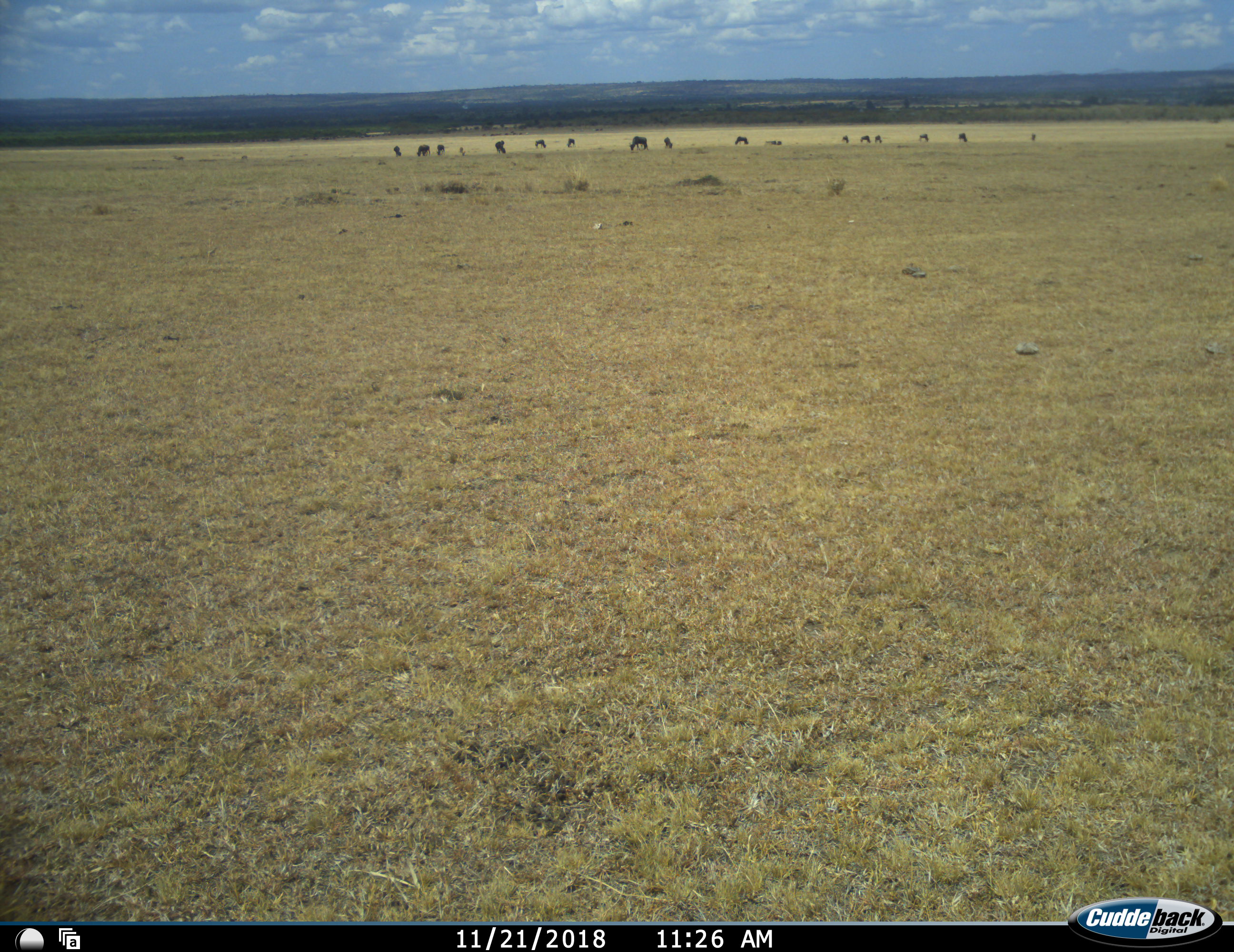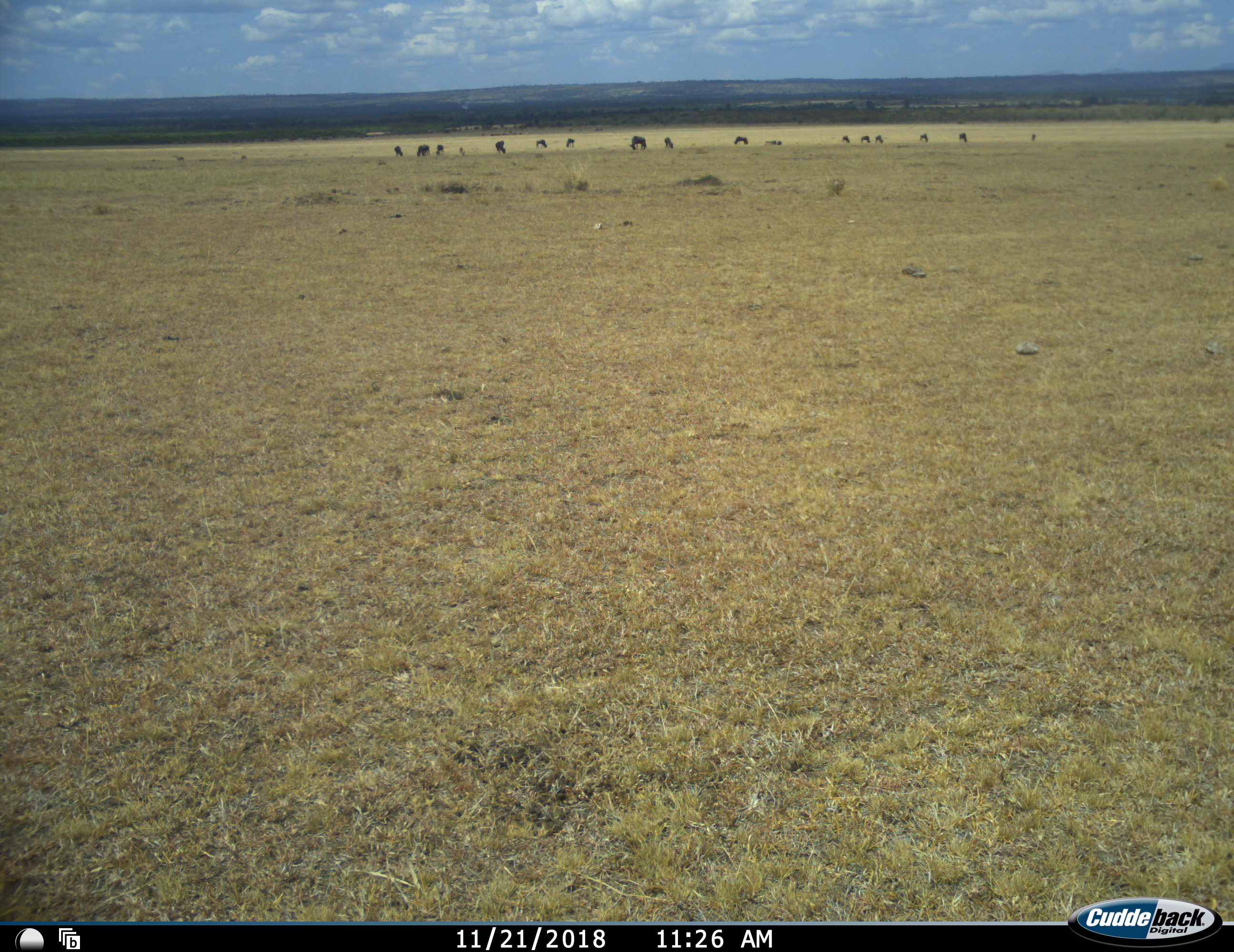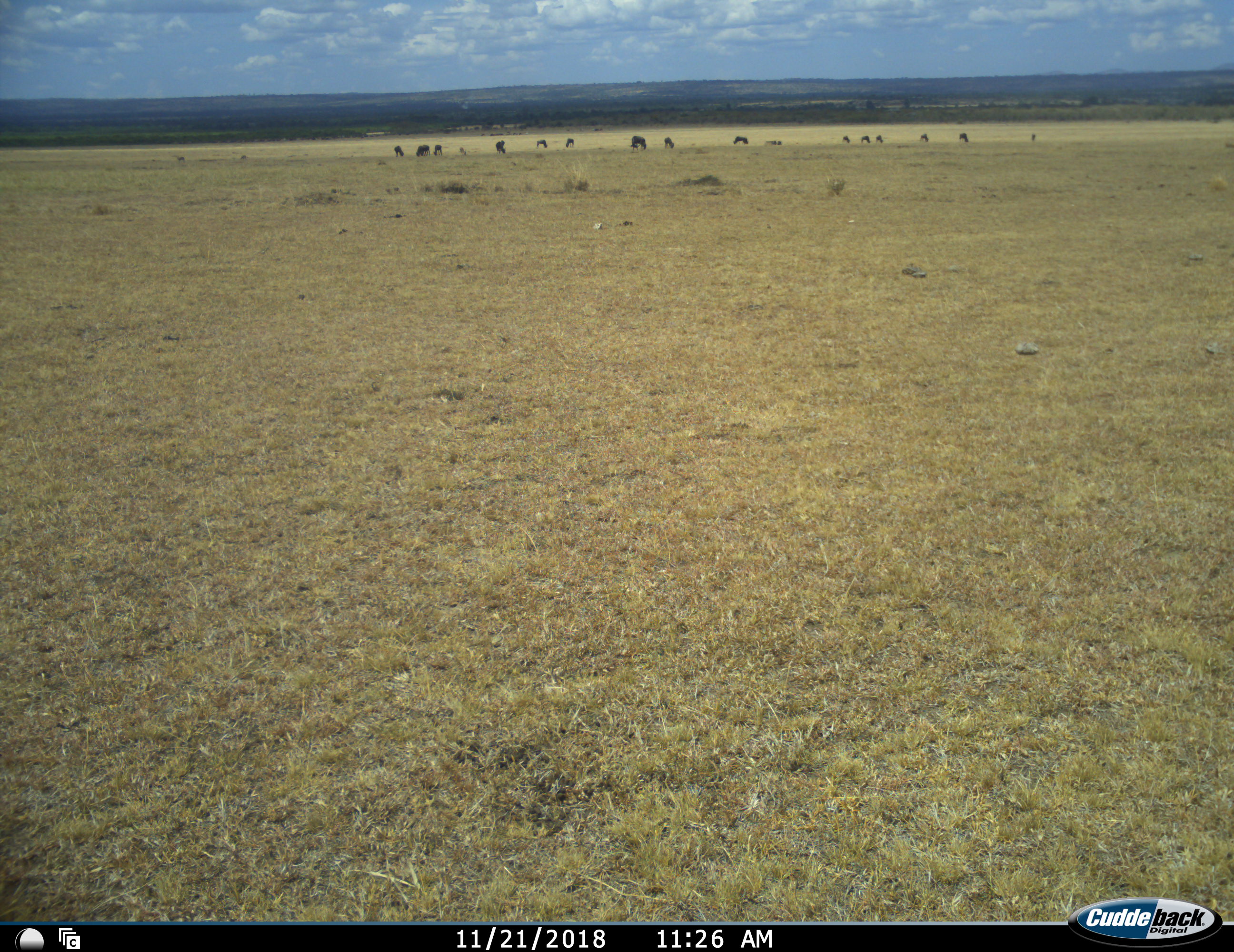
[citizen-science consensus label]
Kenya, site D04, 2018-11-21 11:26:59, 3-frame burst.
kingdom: Animalia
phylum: Chordata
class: Mammalia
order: Artiodactyla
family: Bovidae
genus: Connochaetes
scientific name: Connochaetes taurinus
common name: common wildebeest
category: wildebeest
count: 11-50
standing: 17%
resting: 33%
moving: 0%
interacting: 0%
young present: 0%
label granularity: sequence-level